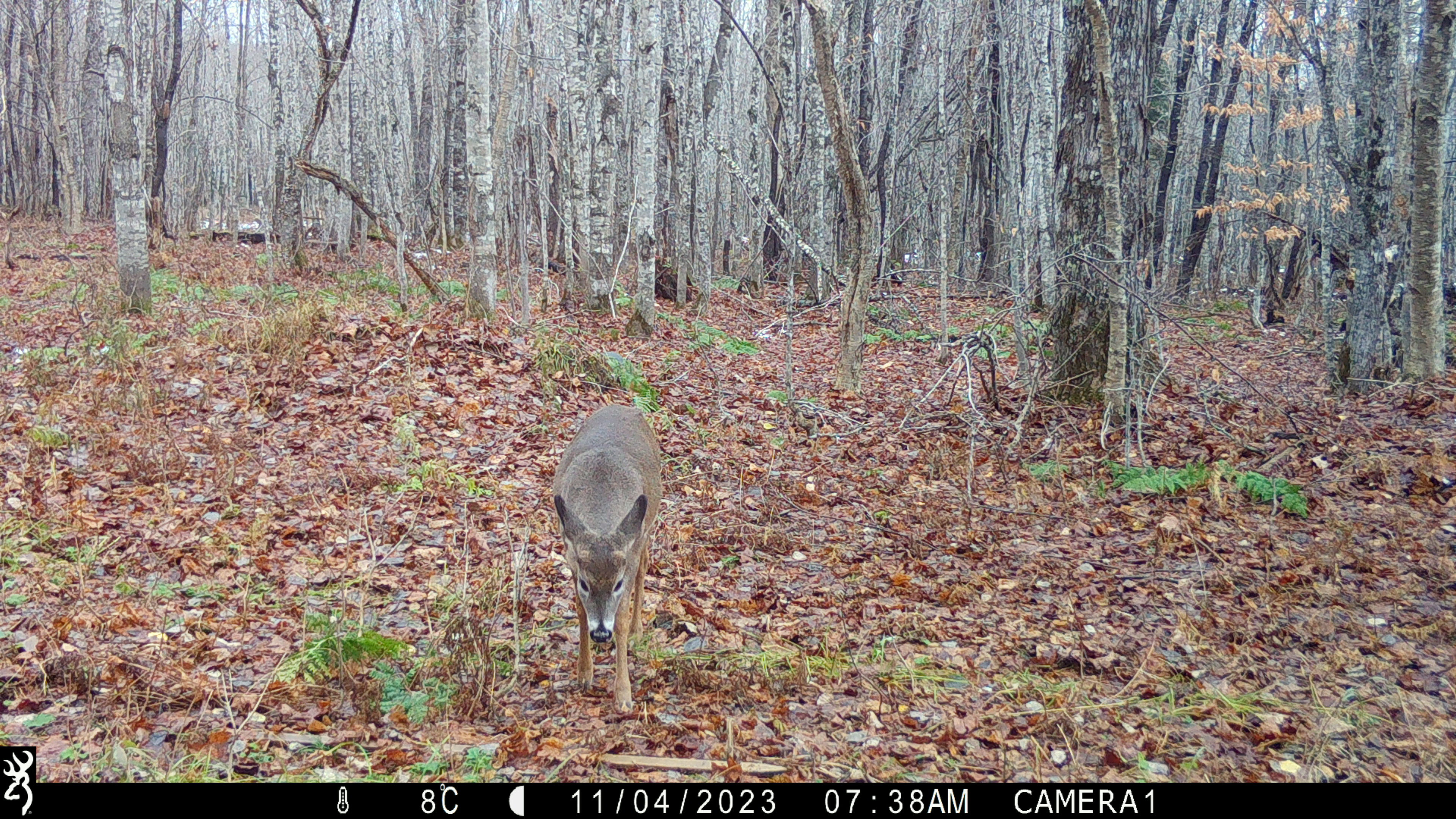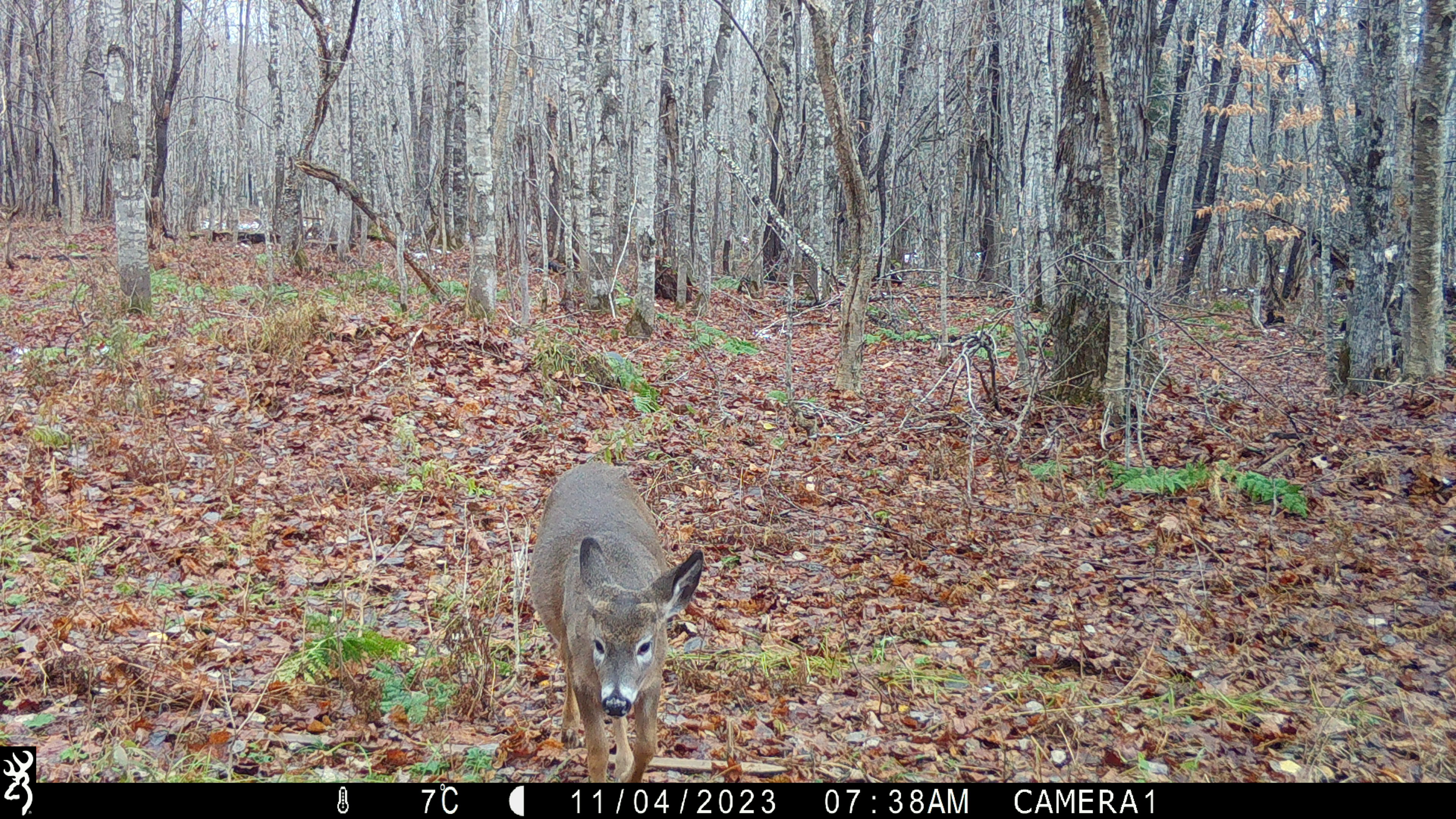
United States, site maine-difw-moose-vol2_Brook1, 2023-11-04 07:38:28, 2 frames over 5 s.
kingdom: Animalia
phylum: Chordata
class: Mammalia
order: Artiodactyla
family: Cervidae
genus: Odocoileus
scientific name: Odocoileus virginianus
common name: white-tailed deer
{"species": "white-tailed deer (Odocoileus virginianus)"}